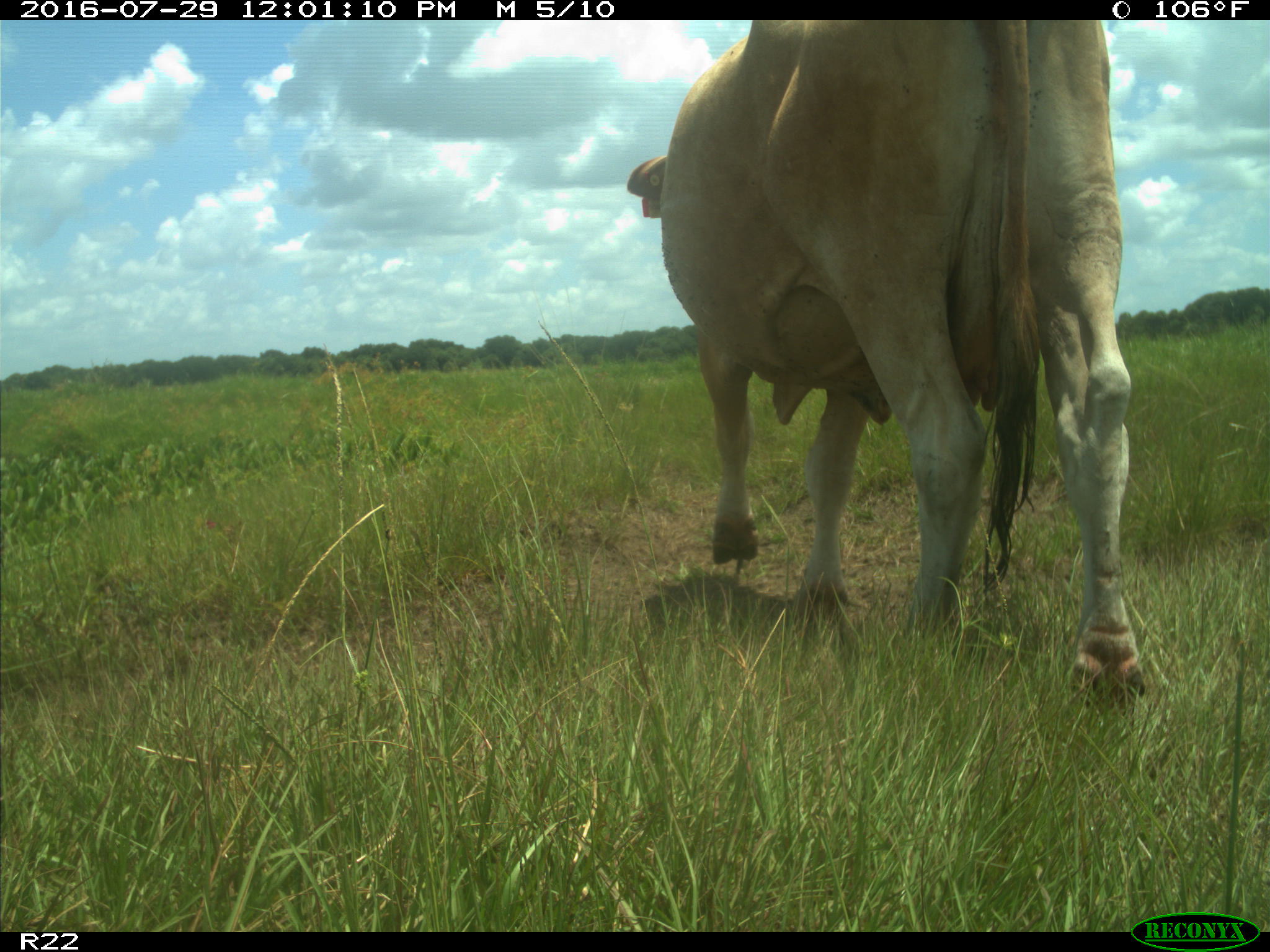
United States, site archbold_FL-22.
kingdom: Animalia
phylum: Chordata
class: Mammalia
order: Artiodactyla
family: Bovidae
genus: Bos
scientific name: Bos taurus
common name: domestic cow